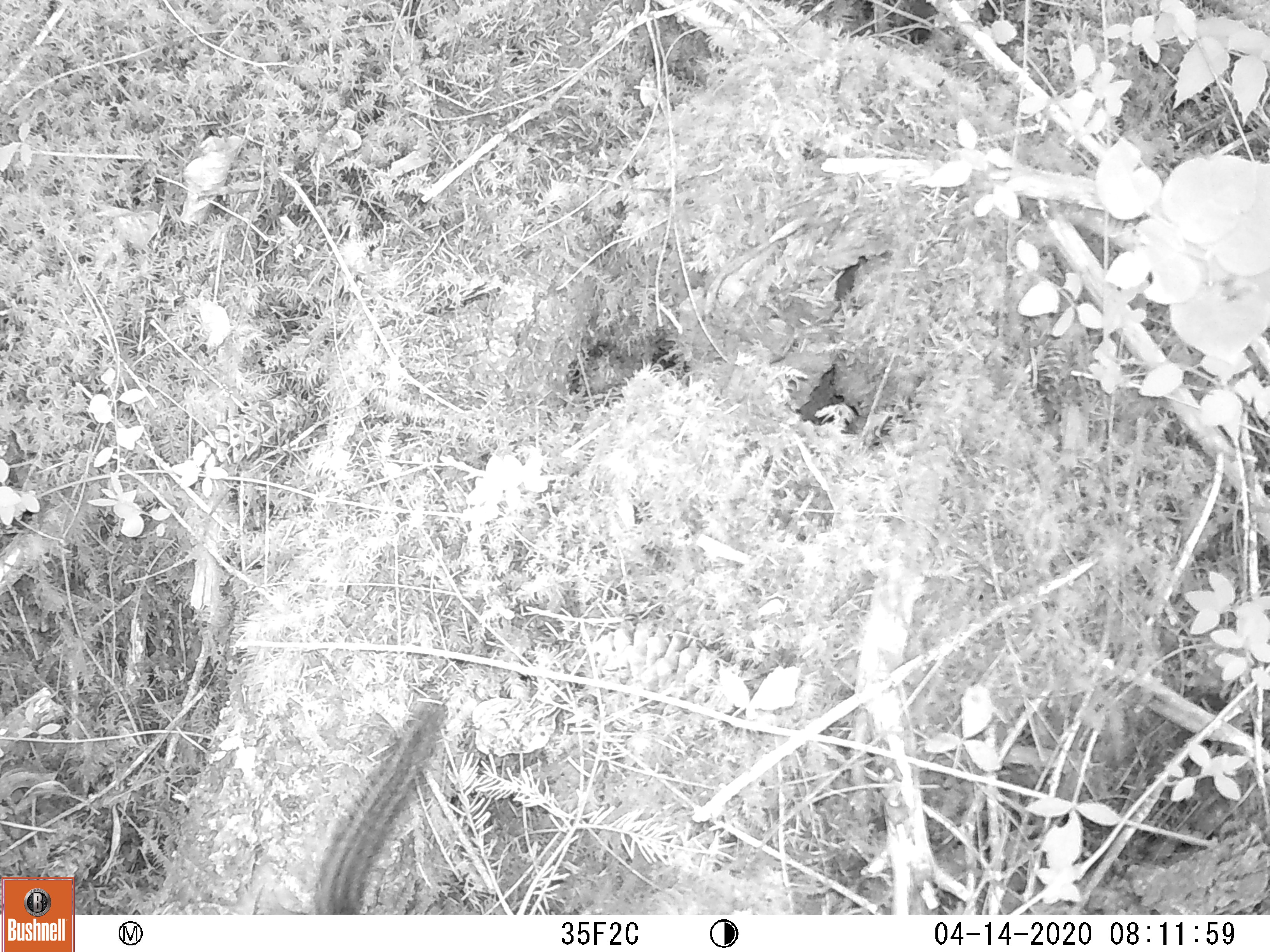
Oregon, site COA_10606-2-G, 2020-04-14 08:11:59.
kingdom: Animalia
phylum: Chordata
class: Mammalia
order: Rodentia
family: Sciuridae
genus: Neotamias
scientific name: Neotamias townsendii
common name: townsend's chipmunk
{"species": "townsend's chipmunk (Neotamias townsendii)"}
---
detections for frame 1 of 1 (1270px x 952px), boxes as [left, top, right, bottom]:
townsend's chipmunk: [304, 693, 456, 909]